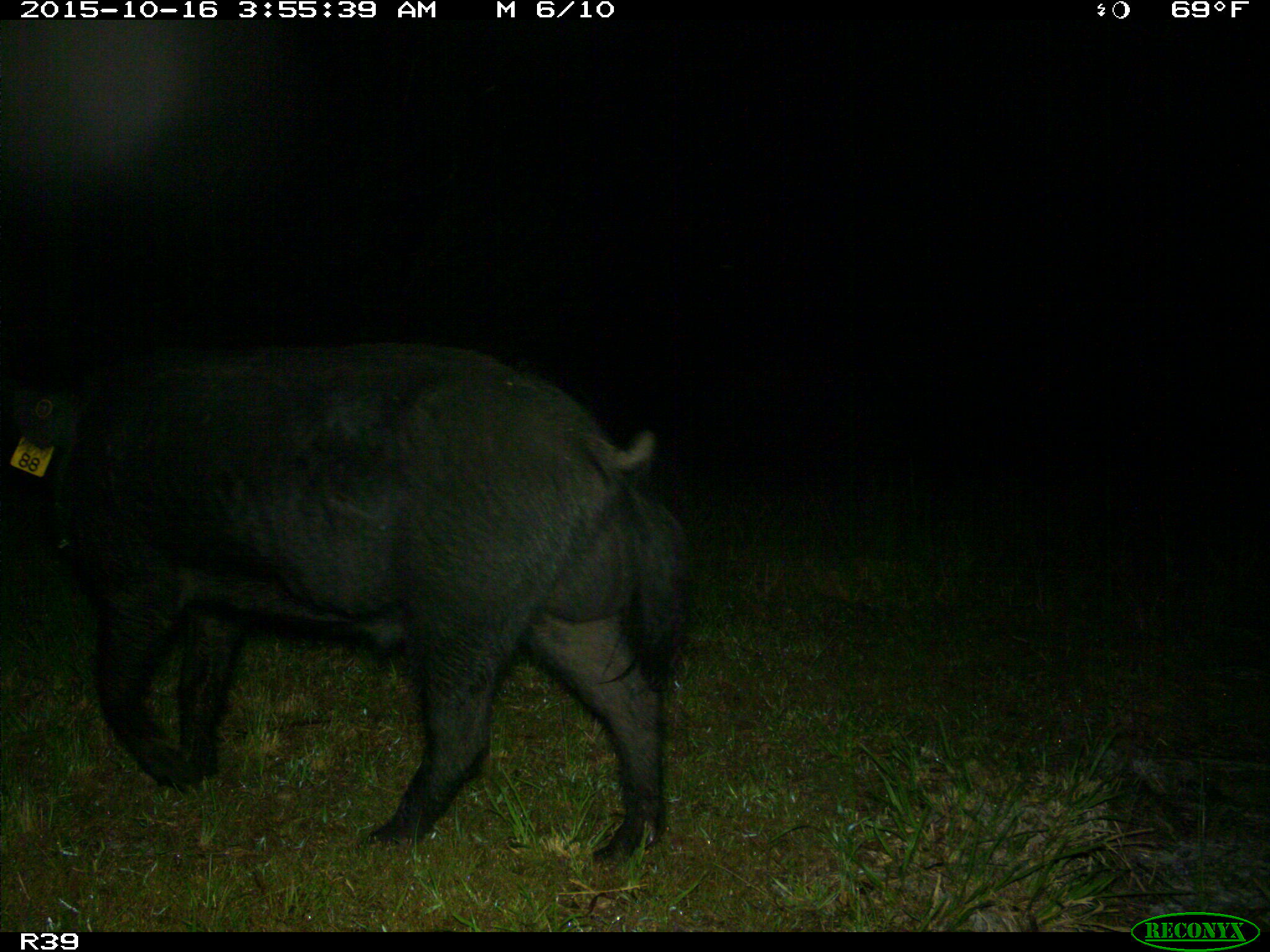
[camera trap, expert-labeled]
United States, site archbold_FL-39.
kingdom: Animalia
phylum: Chordata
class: Mammalia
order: Artiodactyla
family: Suidae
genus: Sus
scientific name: Sus scrofa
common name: wild boar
Sus scrofa (wild boar).